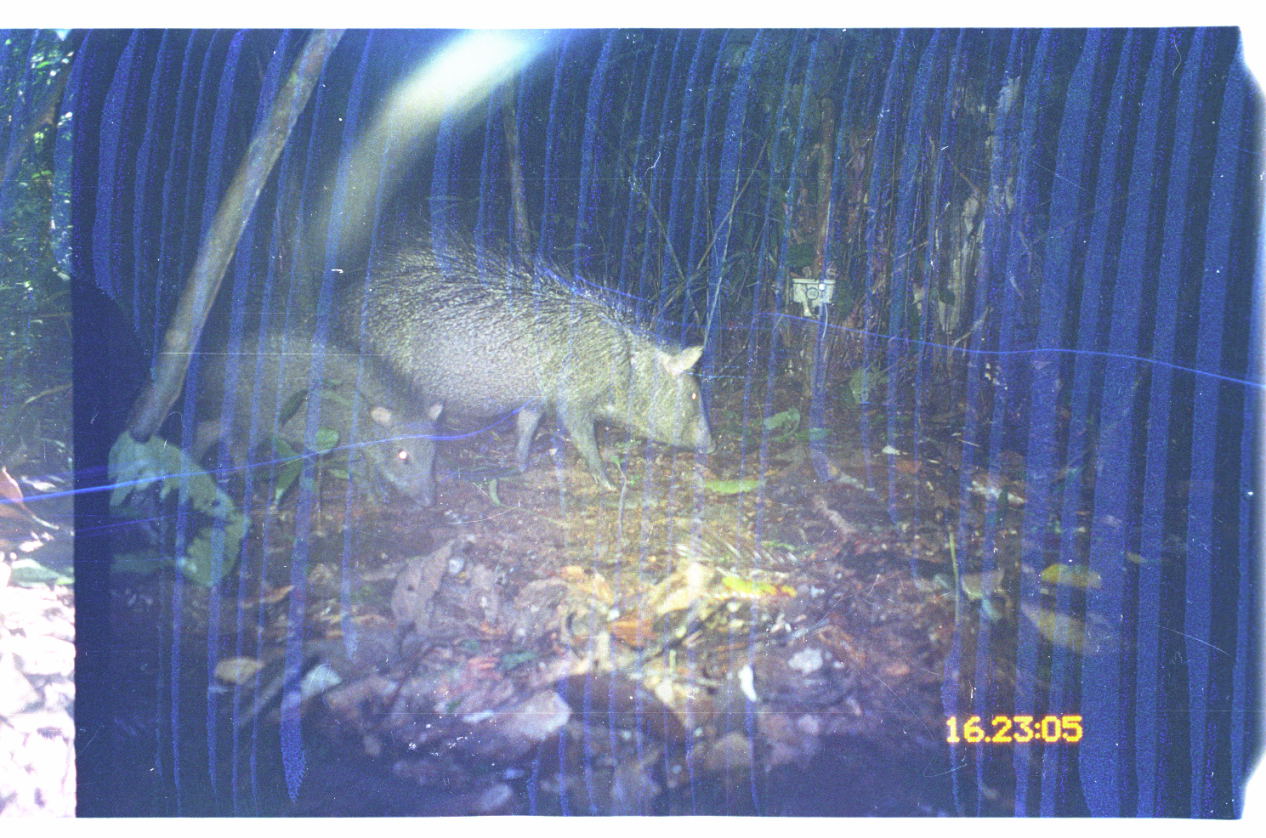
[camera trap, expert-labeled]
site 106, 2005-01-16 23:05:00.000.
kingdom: Animalia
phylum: Chordata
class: Mammalia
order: Artiodactyla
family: Tayassuidae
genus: Pecari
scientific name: Pecari tajacu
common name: collared peccary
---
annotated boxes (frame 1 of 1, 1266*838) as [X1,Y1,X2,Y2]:
pecari tajacu: [307,216,714,492]; [176,324,442,510]